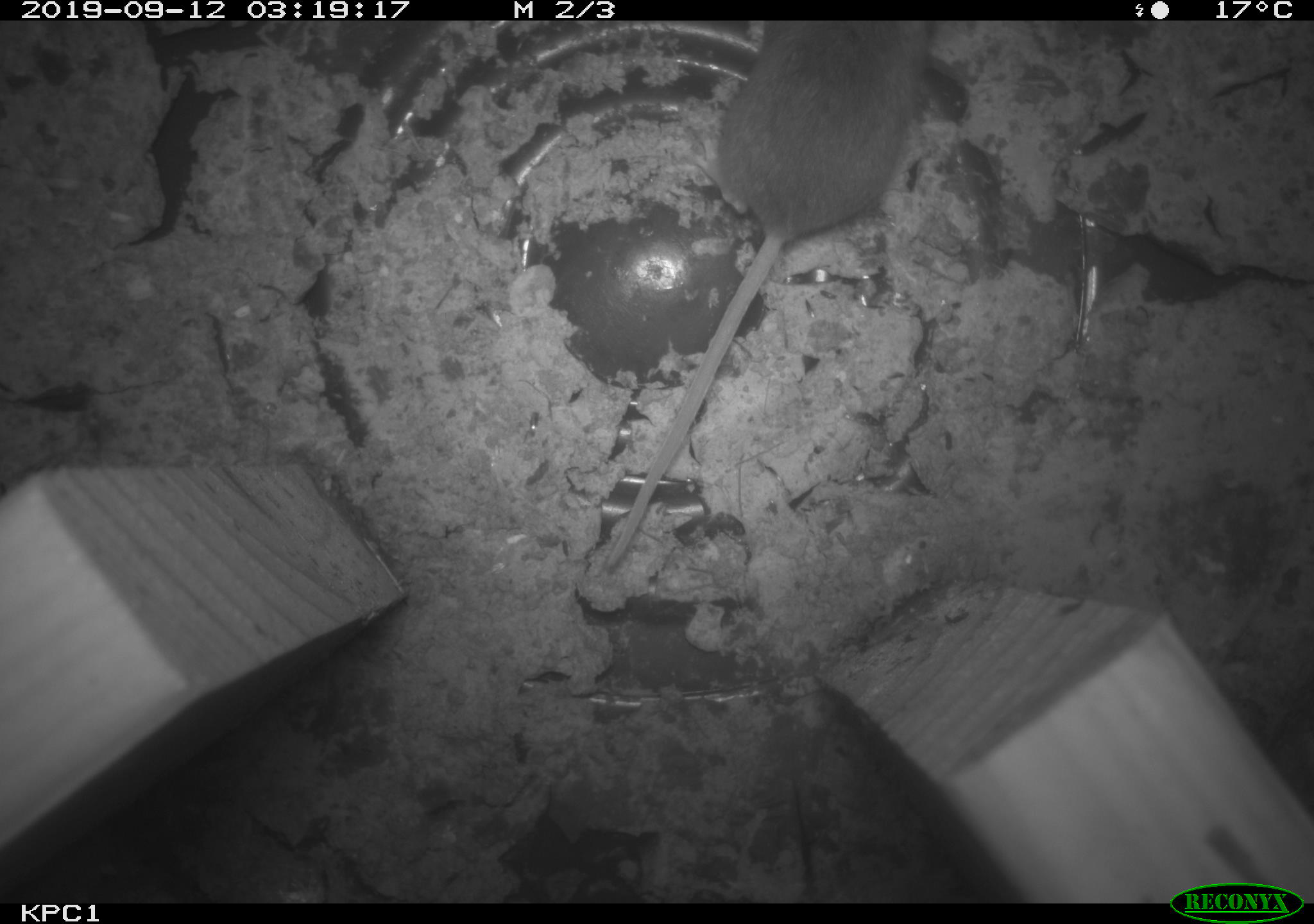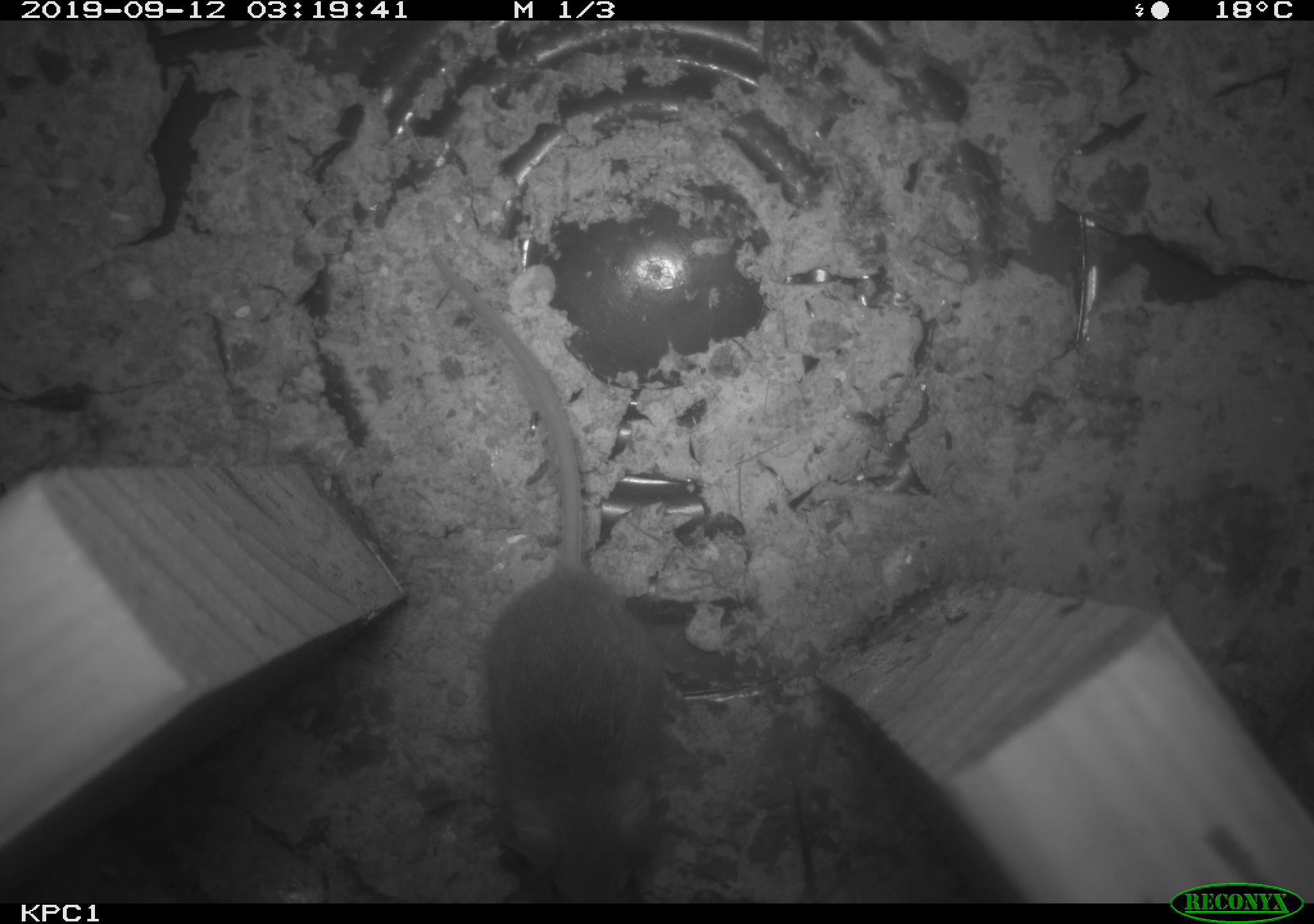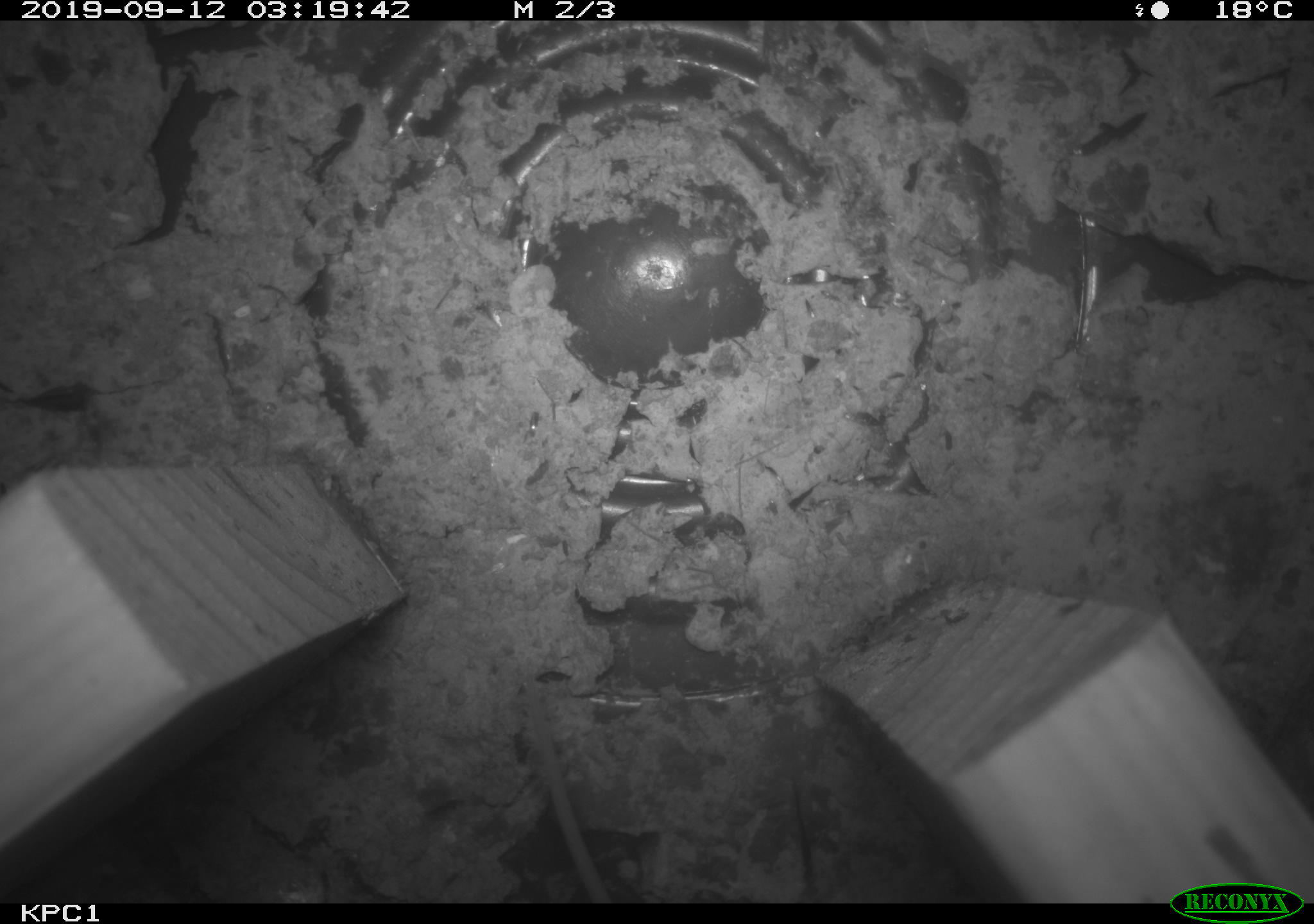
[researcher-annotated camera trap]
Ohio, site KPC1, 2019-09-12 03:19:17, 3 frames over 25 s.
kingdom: Animalia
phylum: Chordata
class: Mammalia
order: Rodentia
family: Cricetidae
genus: Peromyscus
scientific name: Peromyscus leucopus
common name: white-footed mouse